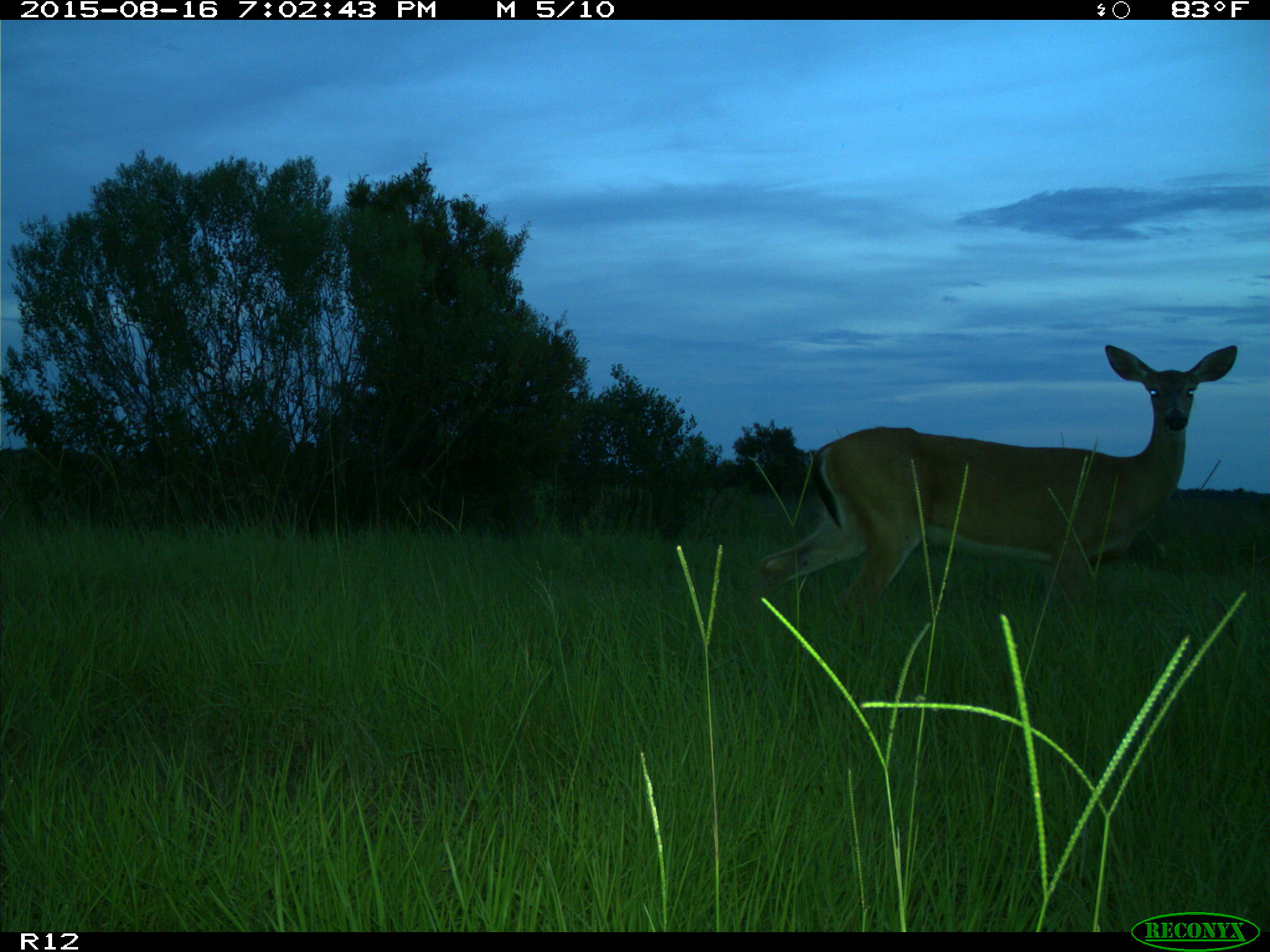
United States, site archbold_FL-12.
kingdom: Animalia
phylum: Chordata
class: Mammalia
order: Artiodactyla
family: Cervidae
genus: Odocoileus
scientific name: Odocoileus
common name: deer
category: unidentified deer